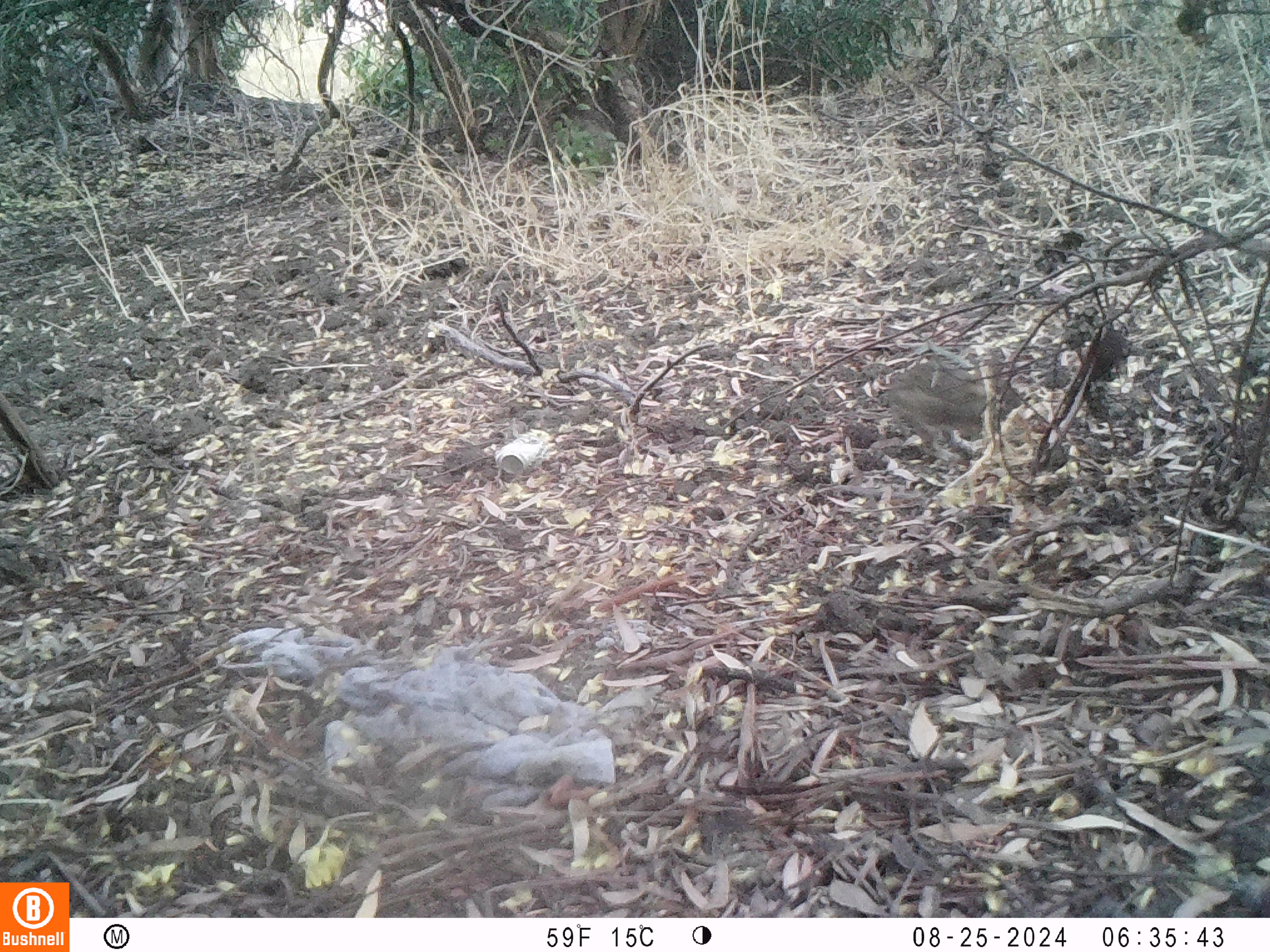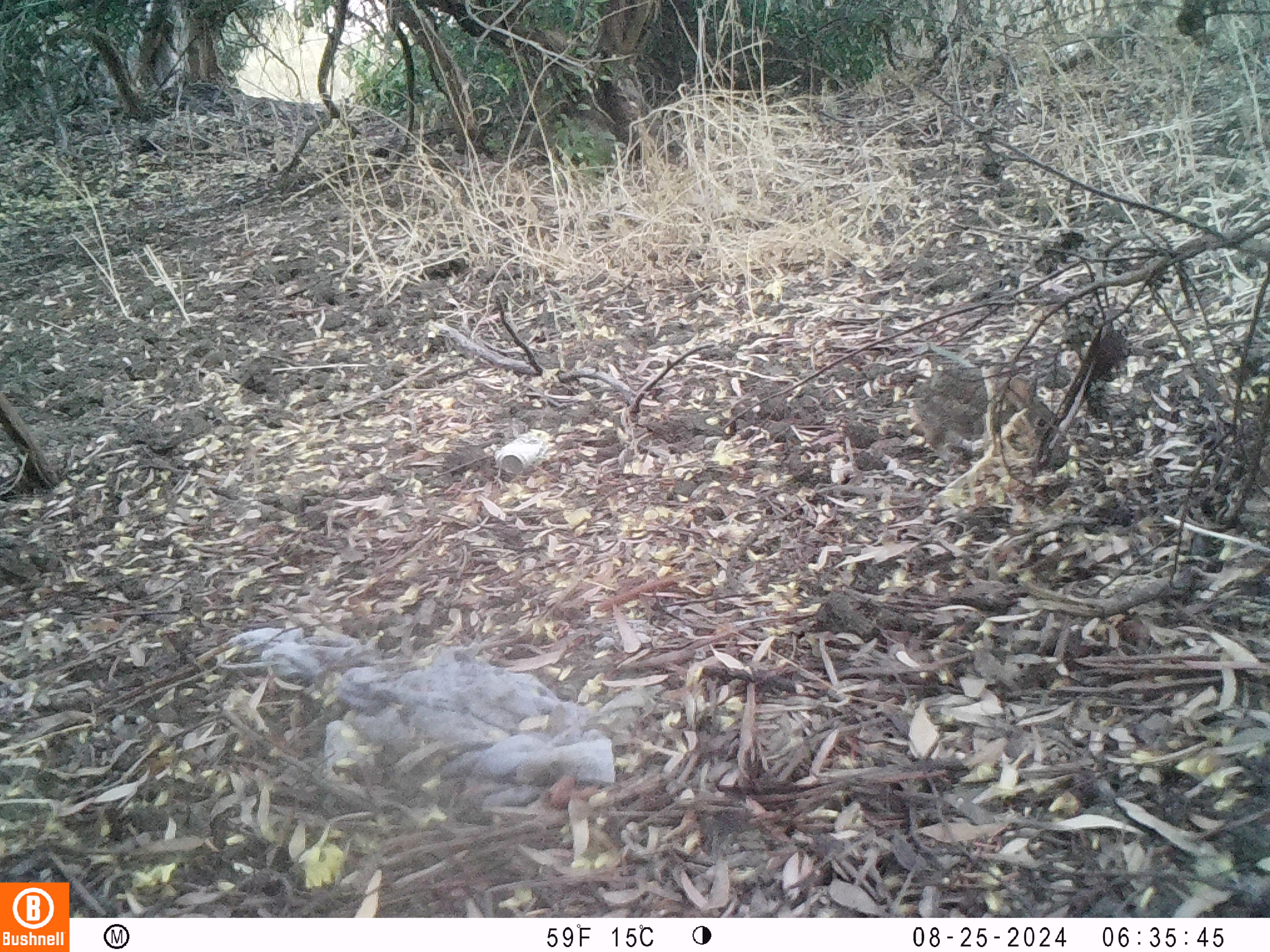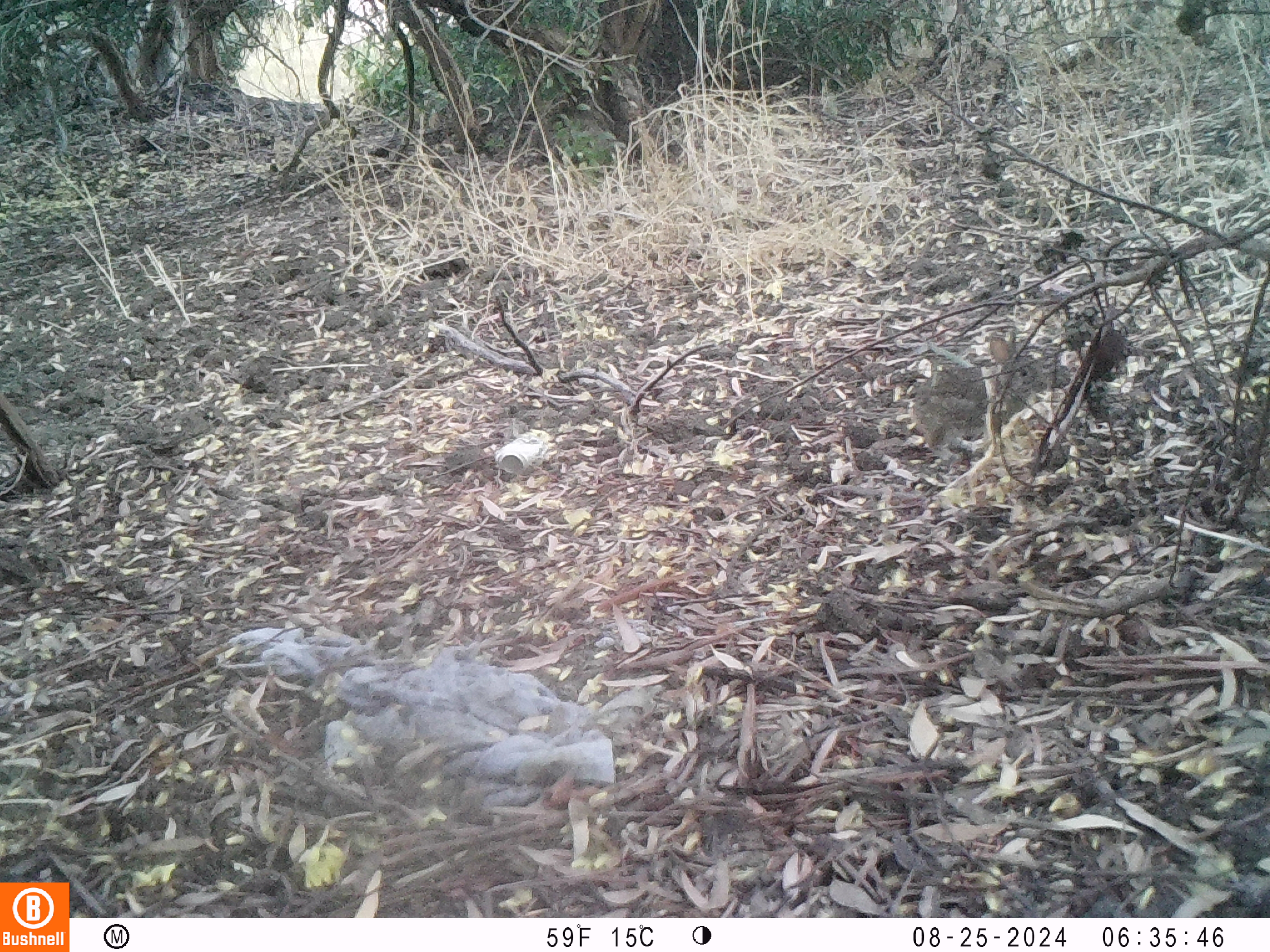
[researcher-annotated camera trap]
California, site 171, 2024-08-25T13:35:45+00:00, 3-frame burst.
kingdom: Animalia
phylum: Chordata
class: Mammalia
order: Lagomorpha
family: Leporidae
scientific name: Leporidae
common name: rabbit